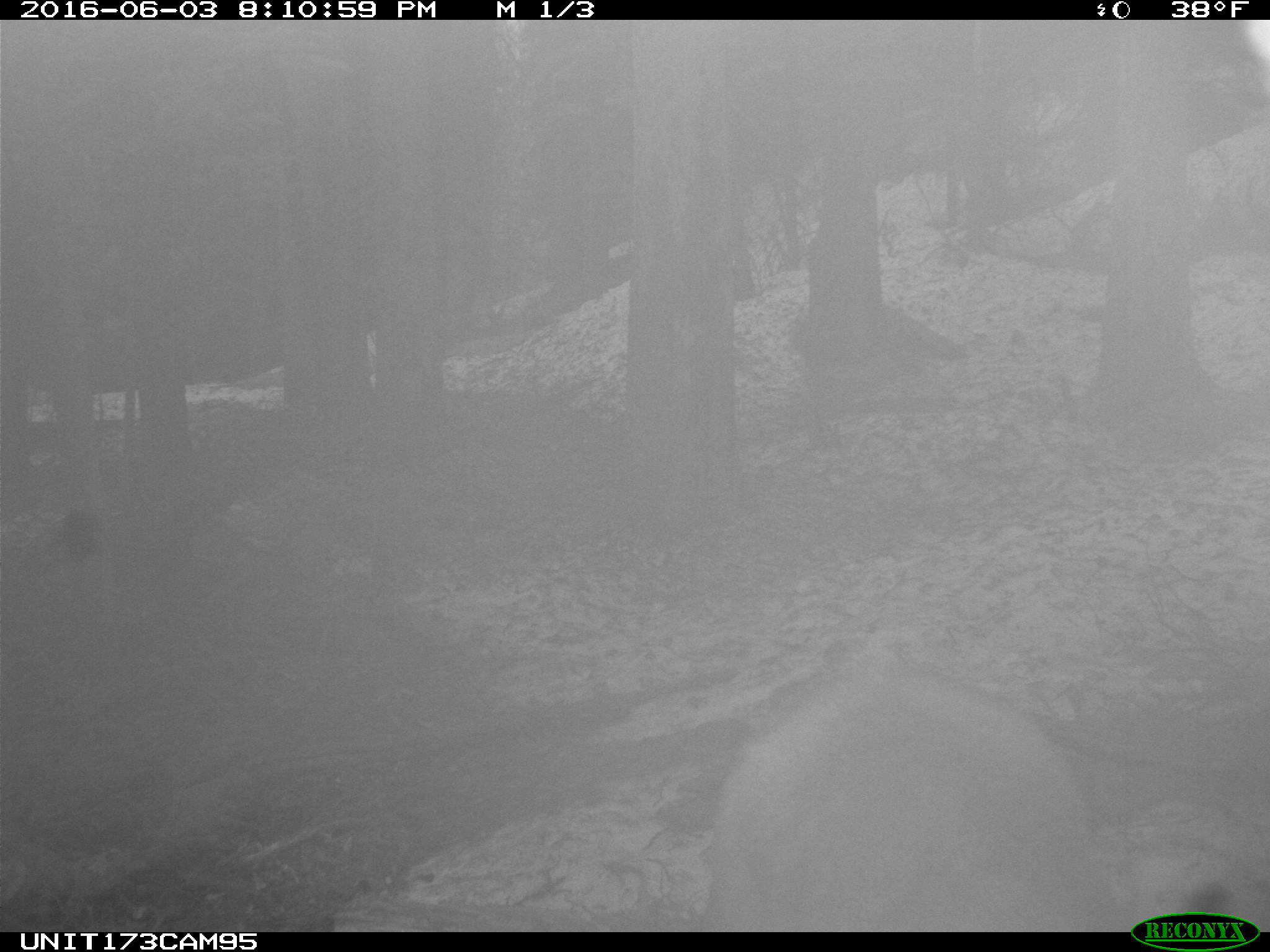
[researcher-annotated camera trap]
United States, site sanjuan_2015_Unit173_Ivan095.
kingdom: Animalia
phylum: Chordata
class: Mammalia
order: Artiodactyla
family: Cervidae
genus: Cervus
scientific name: Cervus elaphus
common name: red deer